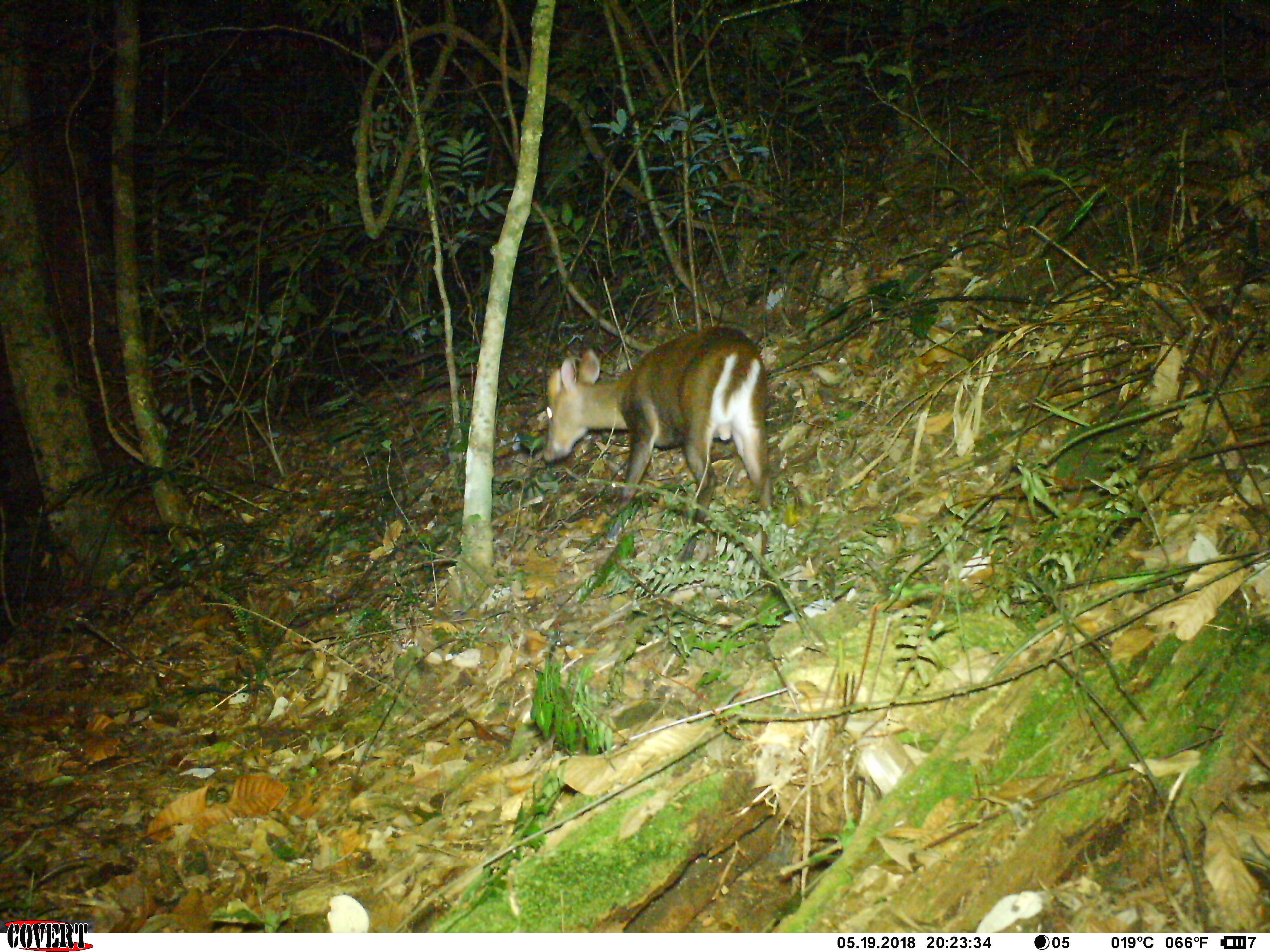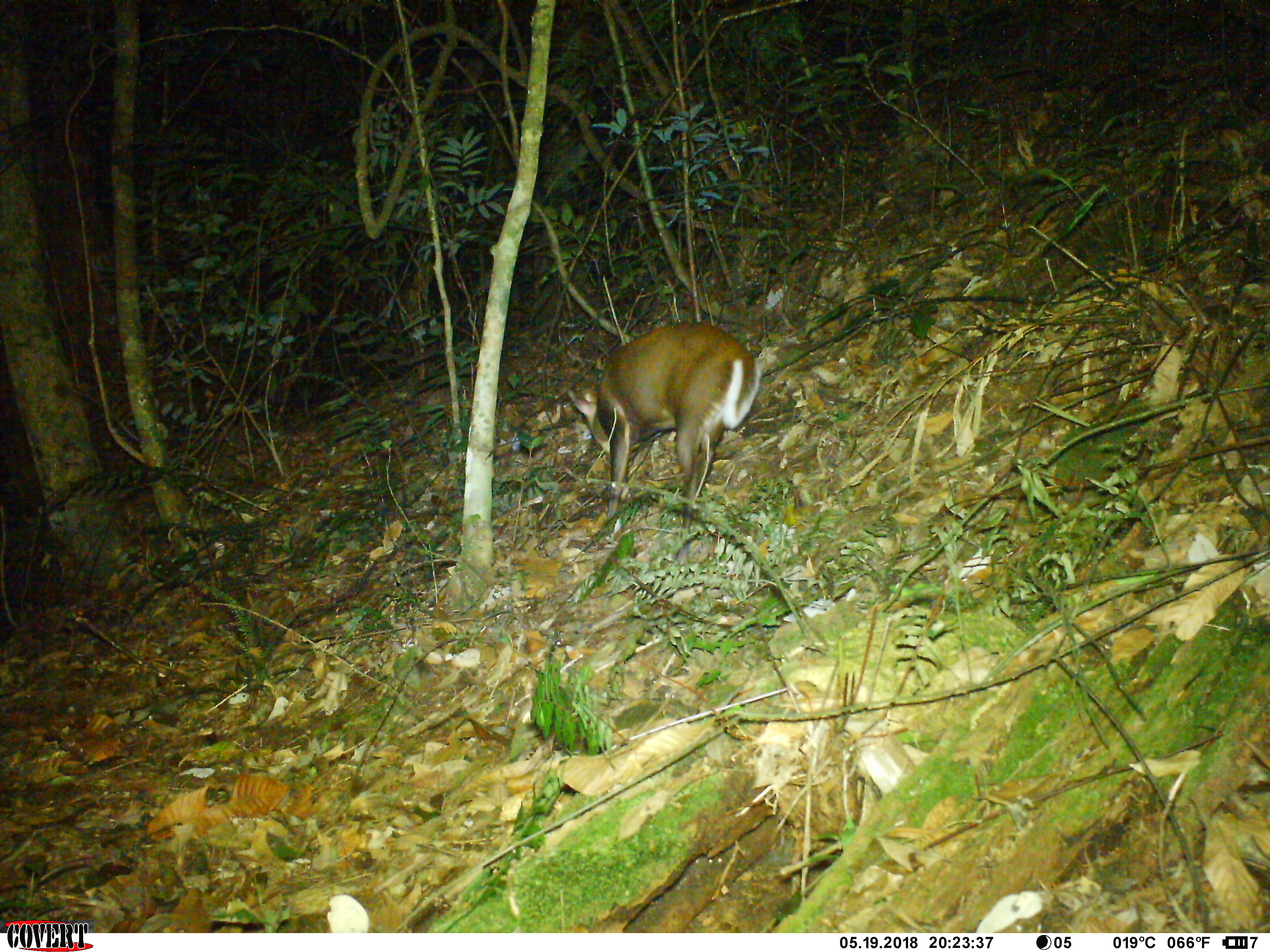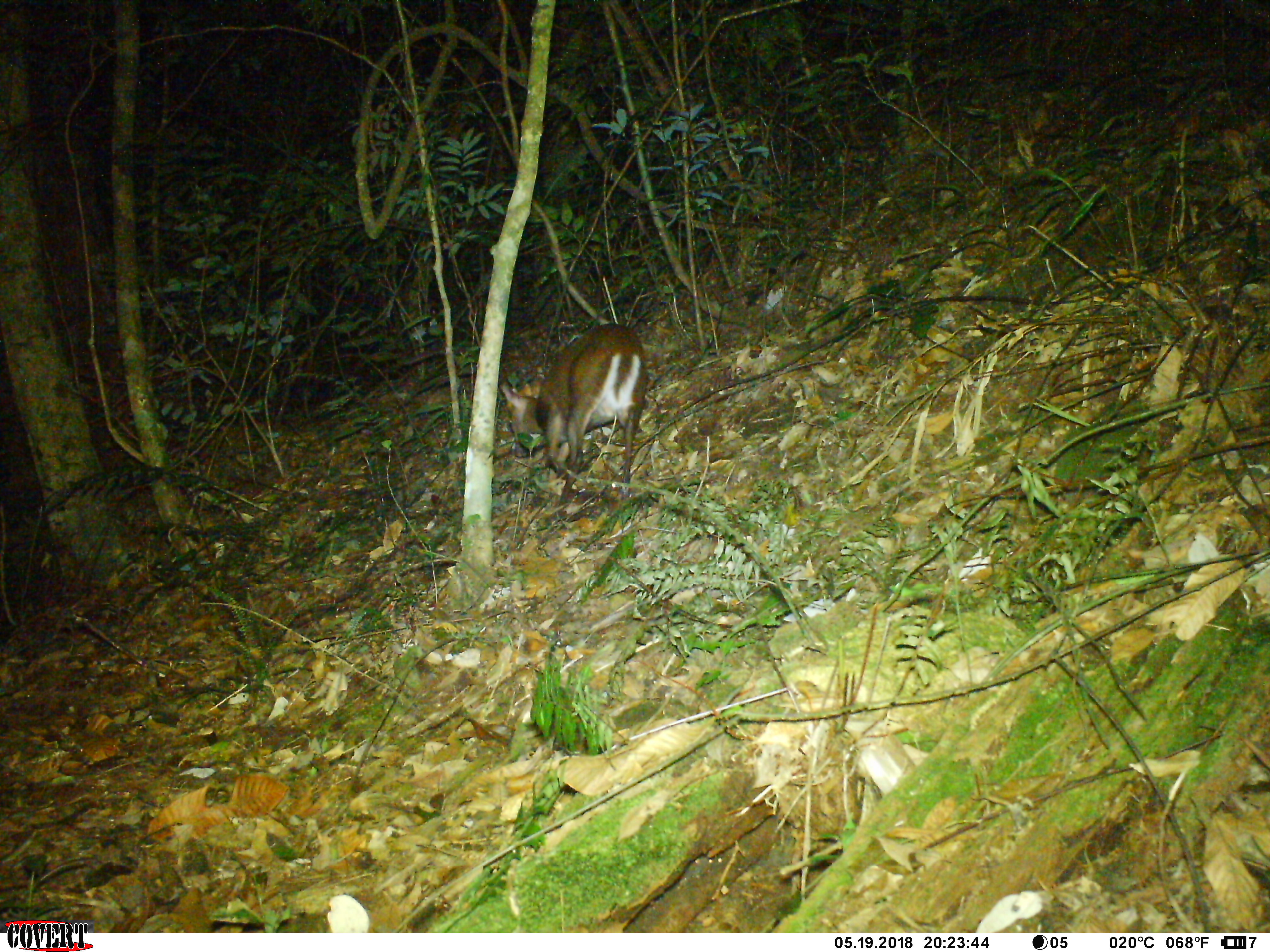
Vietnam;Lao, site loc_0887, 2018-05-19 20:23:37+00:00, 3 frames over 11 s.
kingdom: Animalia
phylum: Chordata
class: Mammalia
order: Artiodactyla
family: Cervidae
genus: Muntiacus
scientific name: Muntiacus rooseveltorum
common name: roosevelt's muntjac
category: roosevelts muntjac group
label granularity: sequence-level